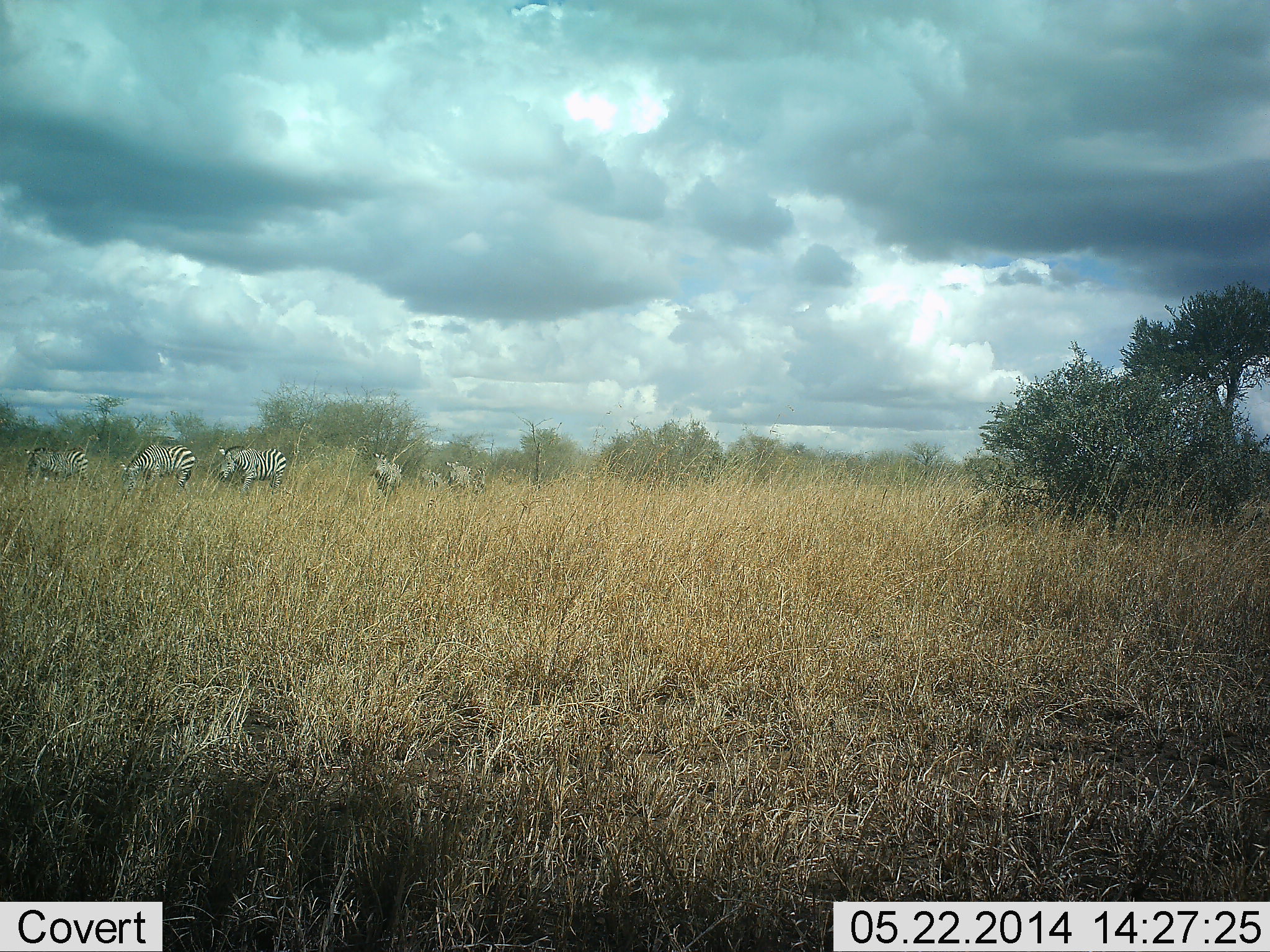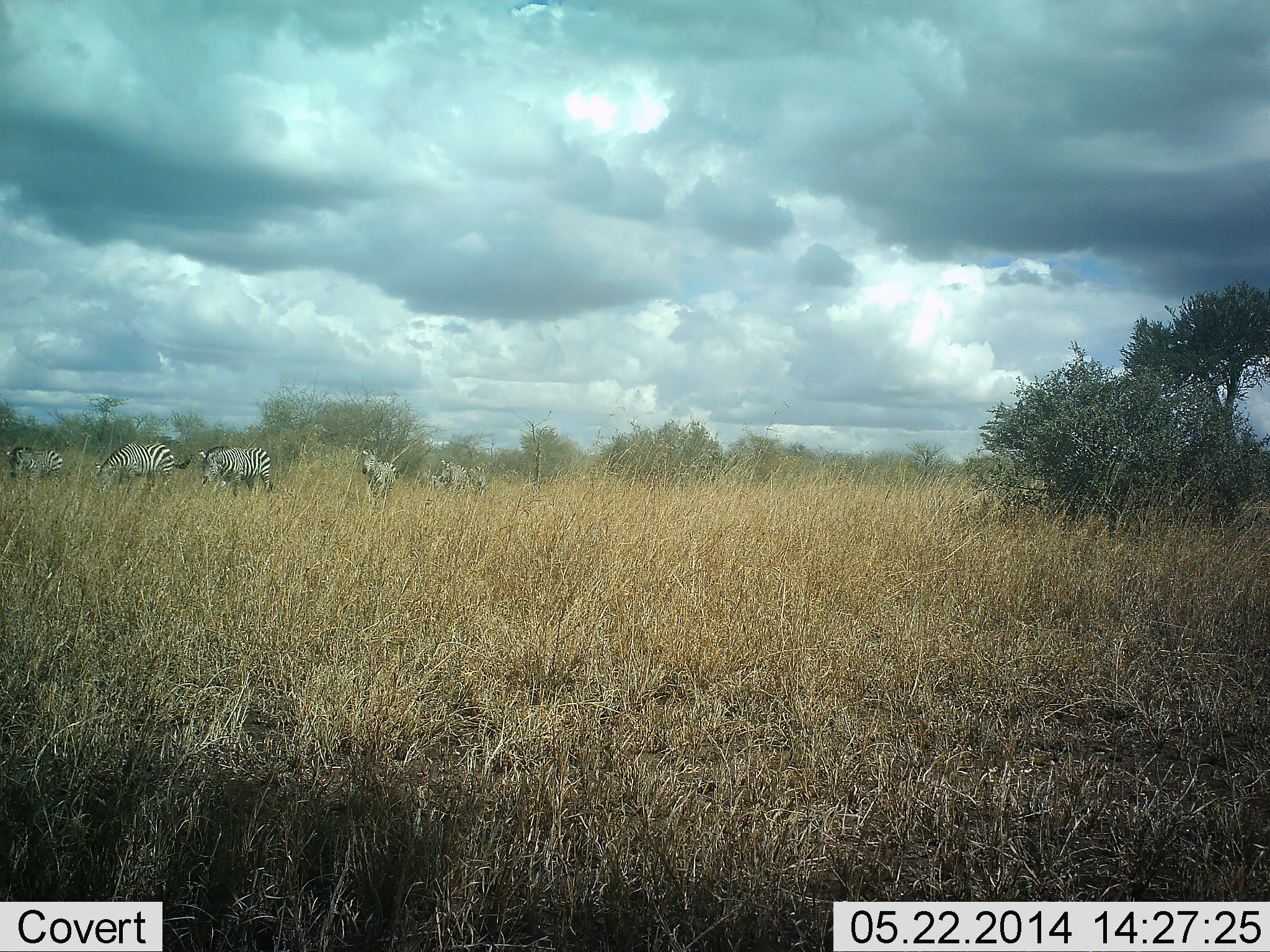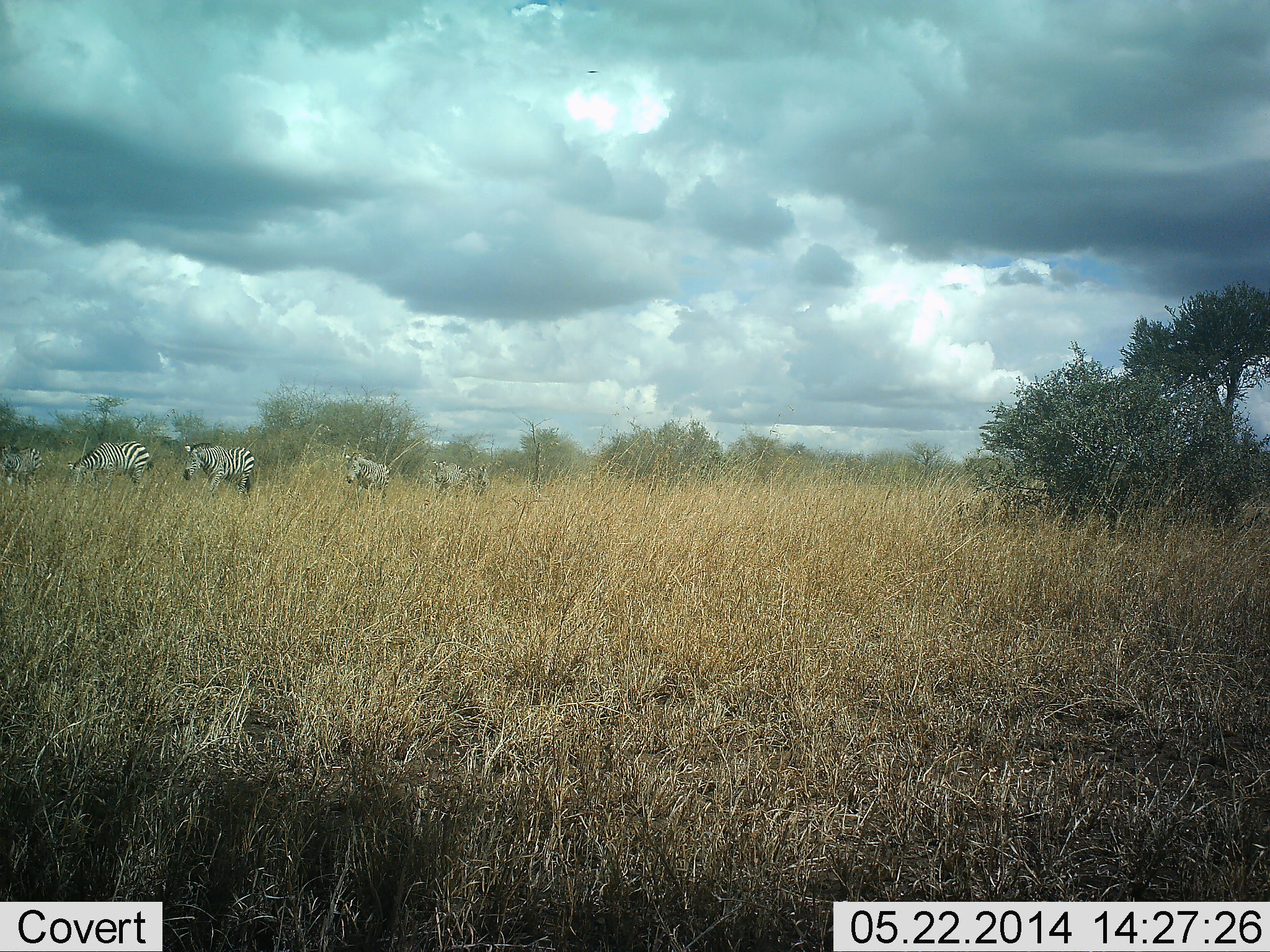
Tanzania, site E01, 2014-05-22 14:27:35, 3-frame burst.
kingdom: Animalia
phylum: Chordata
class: Mammalia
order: Perissodactyla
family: Equidae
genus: Equus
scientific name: Equus quagga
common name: plains zebra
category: zebra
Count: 6.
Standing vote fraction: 30%.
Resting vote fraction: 0%.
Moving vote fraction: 70%.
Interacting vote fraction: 0%.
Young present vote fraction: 10%.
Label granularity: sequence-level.